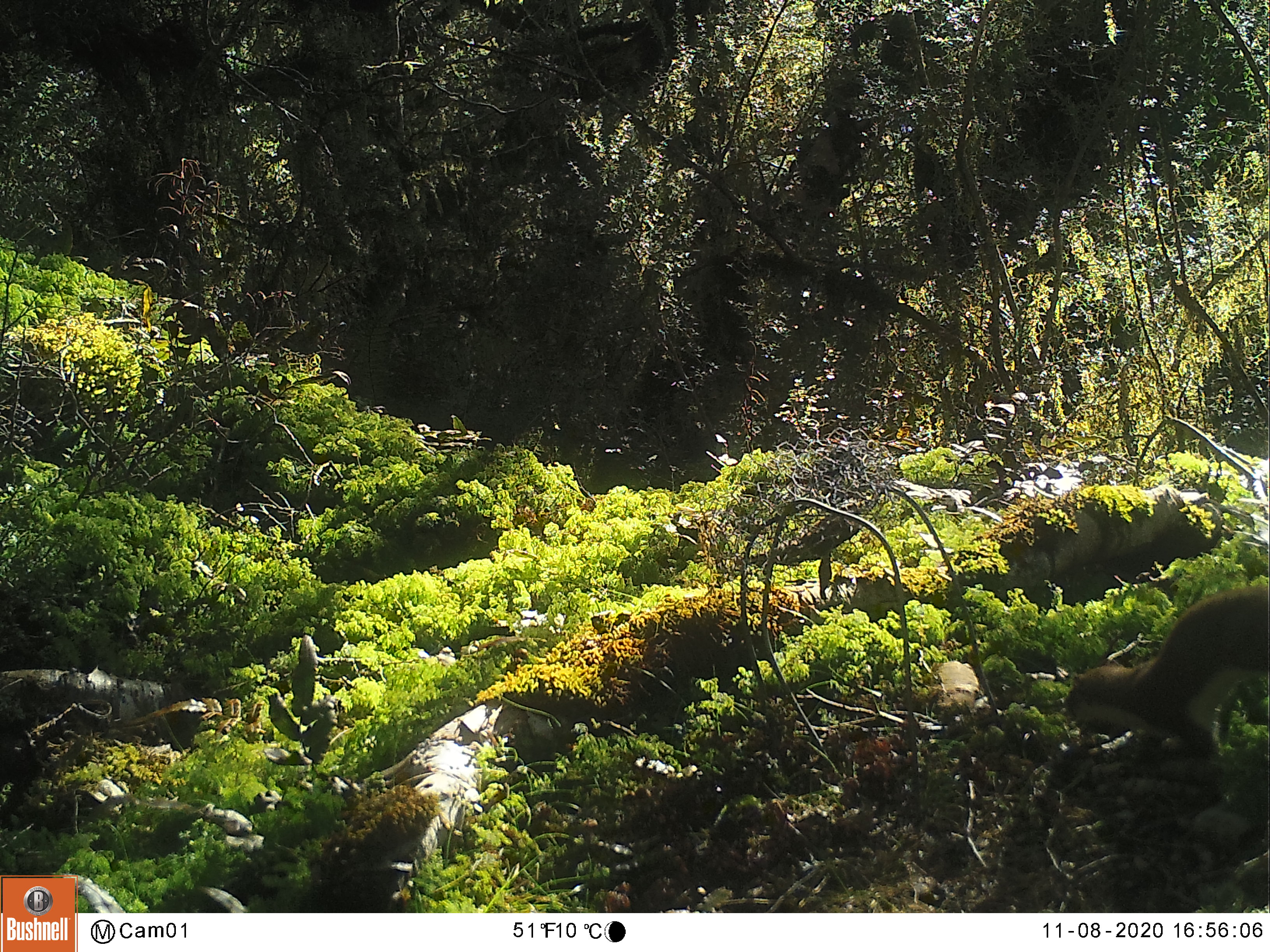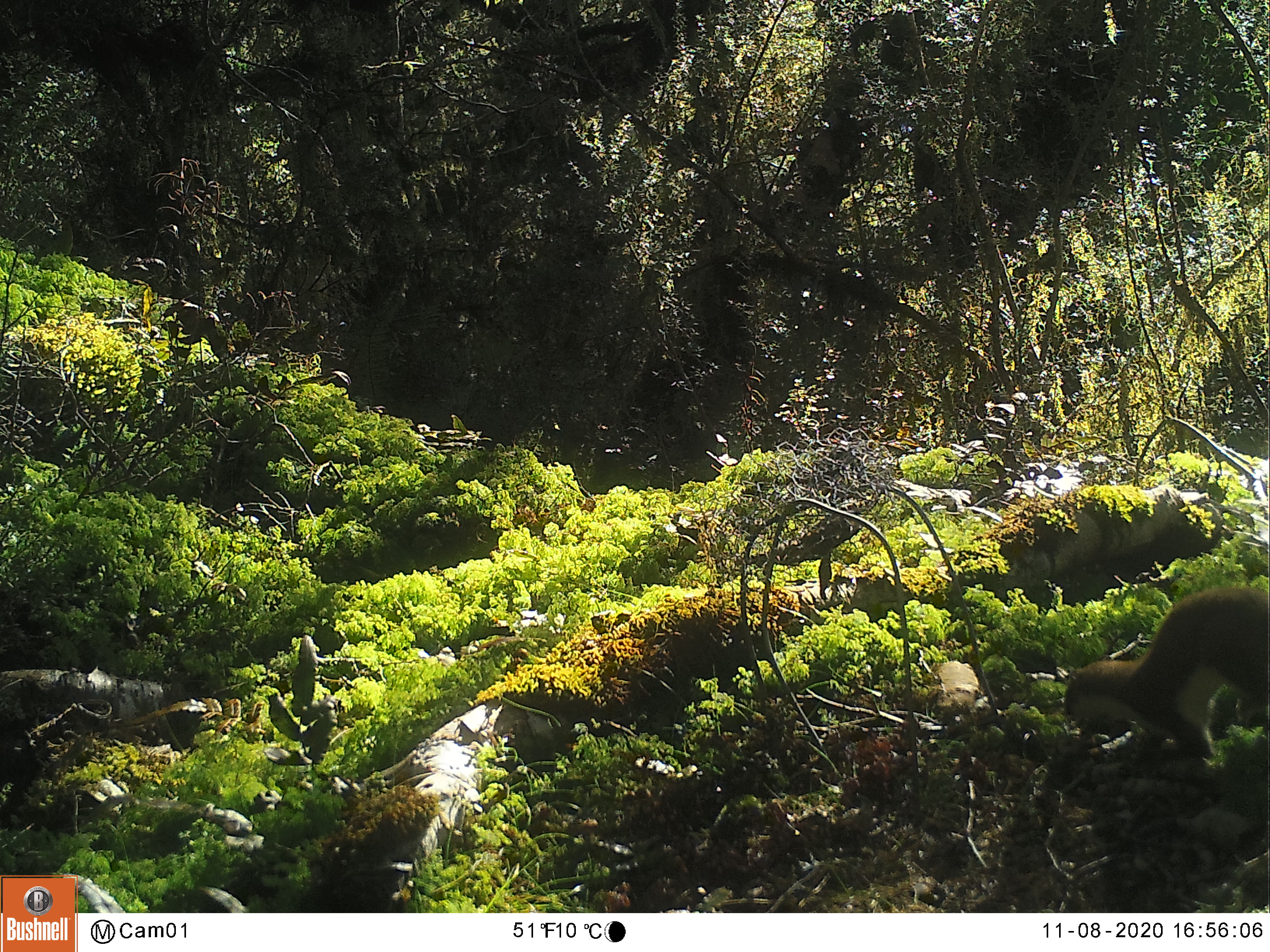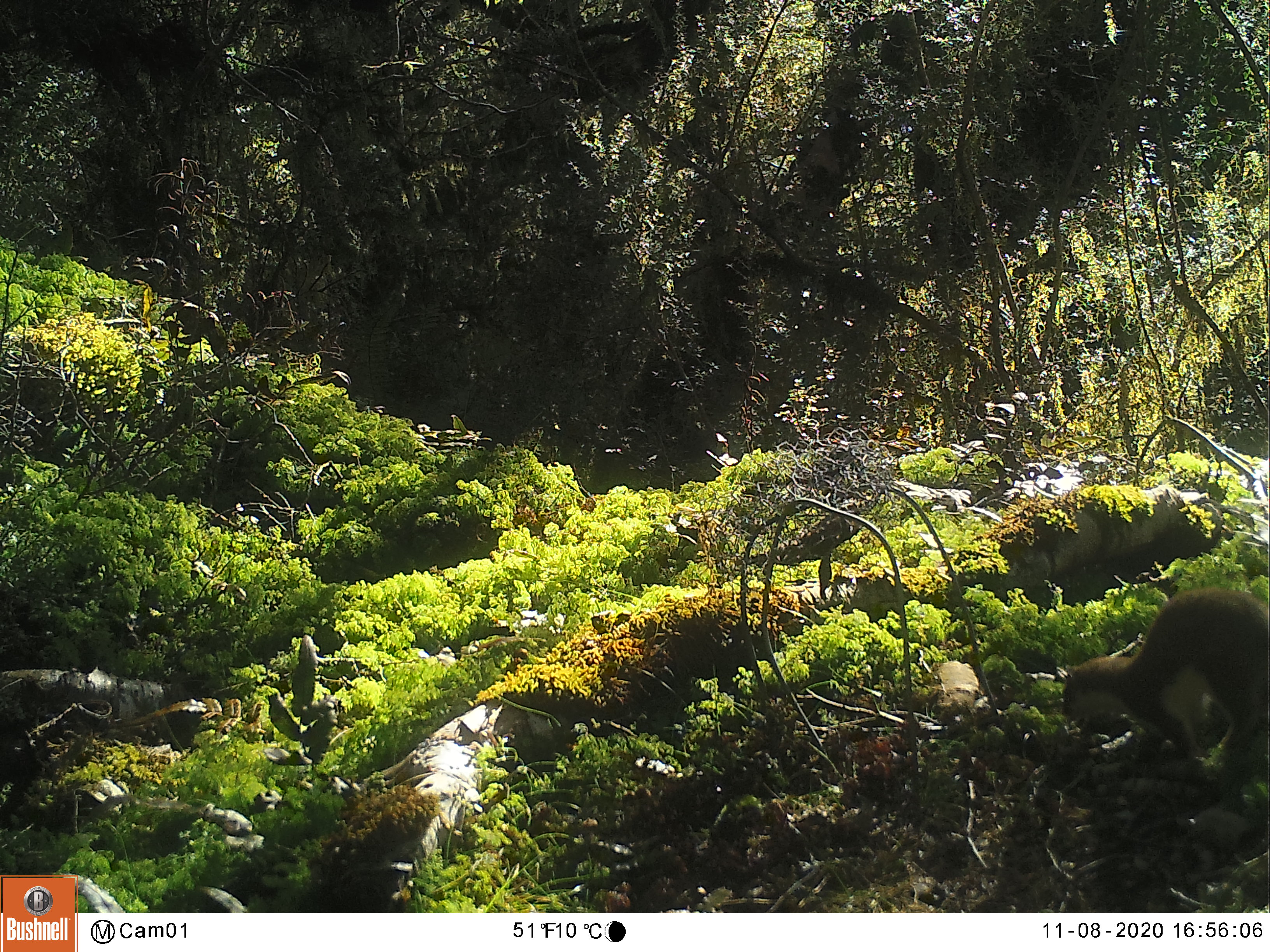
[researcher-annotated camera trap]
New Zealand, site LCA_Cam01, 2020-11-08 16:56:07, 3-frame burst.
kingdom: Animalia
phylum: Chordata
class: Mammalia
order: Carnivora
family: Mustelidae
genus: Mustela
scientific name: Mustela erminea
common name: stoat